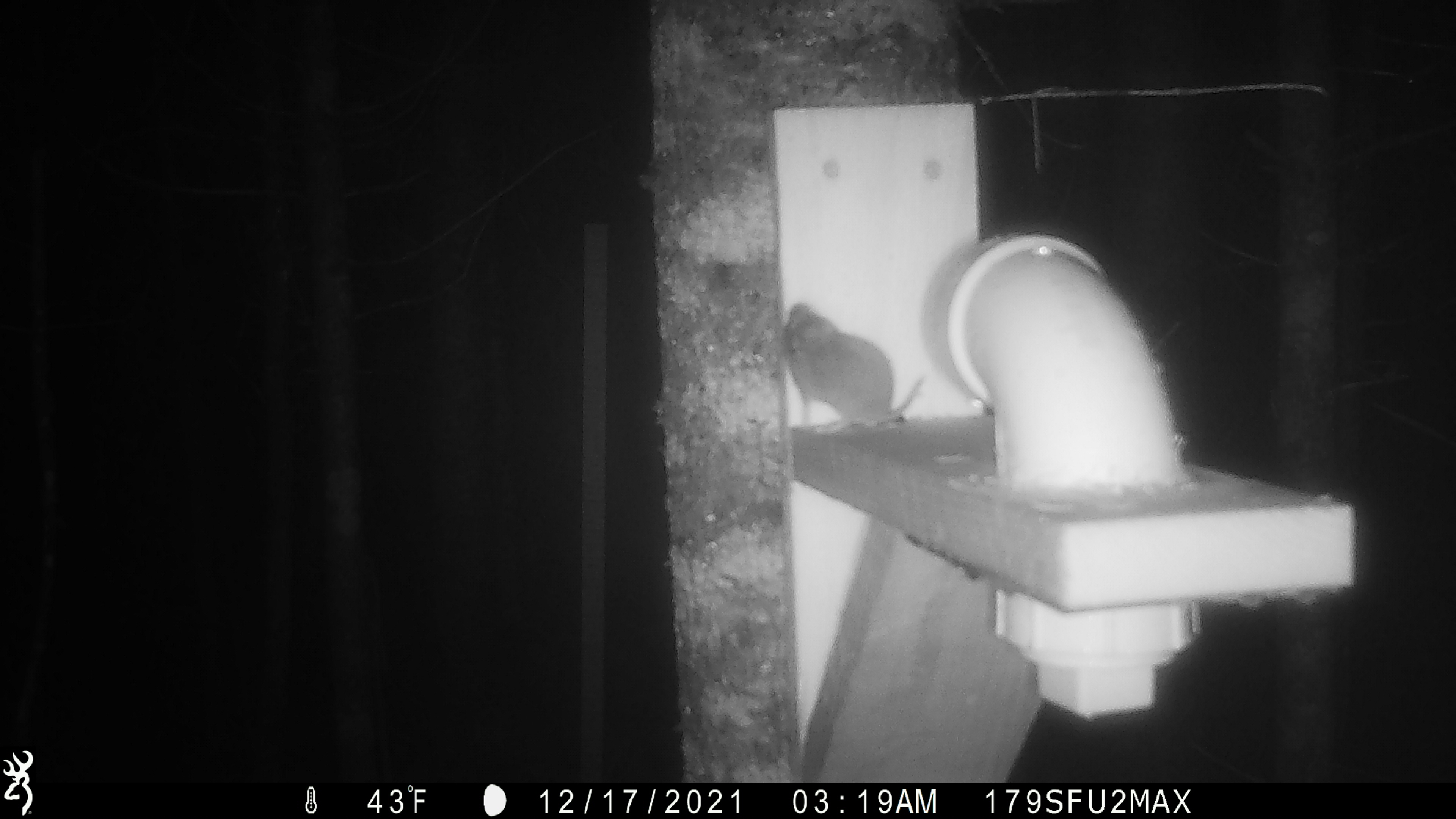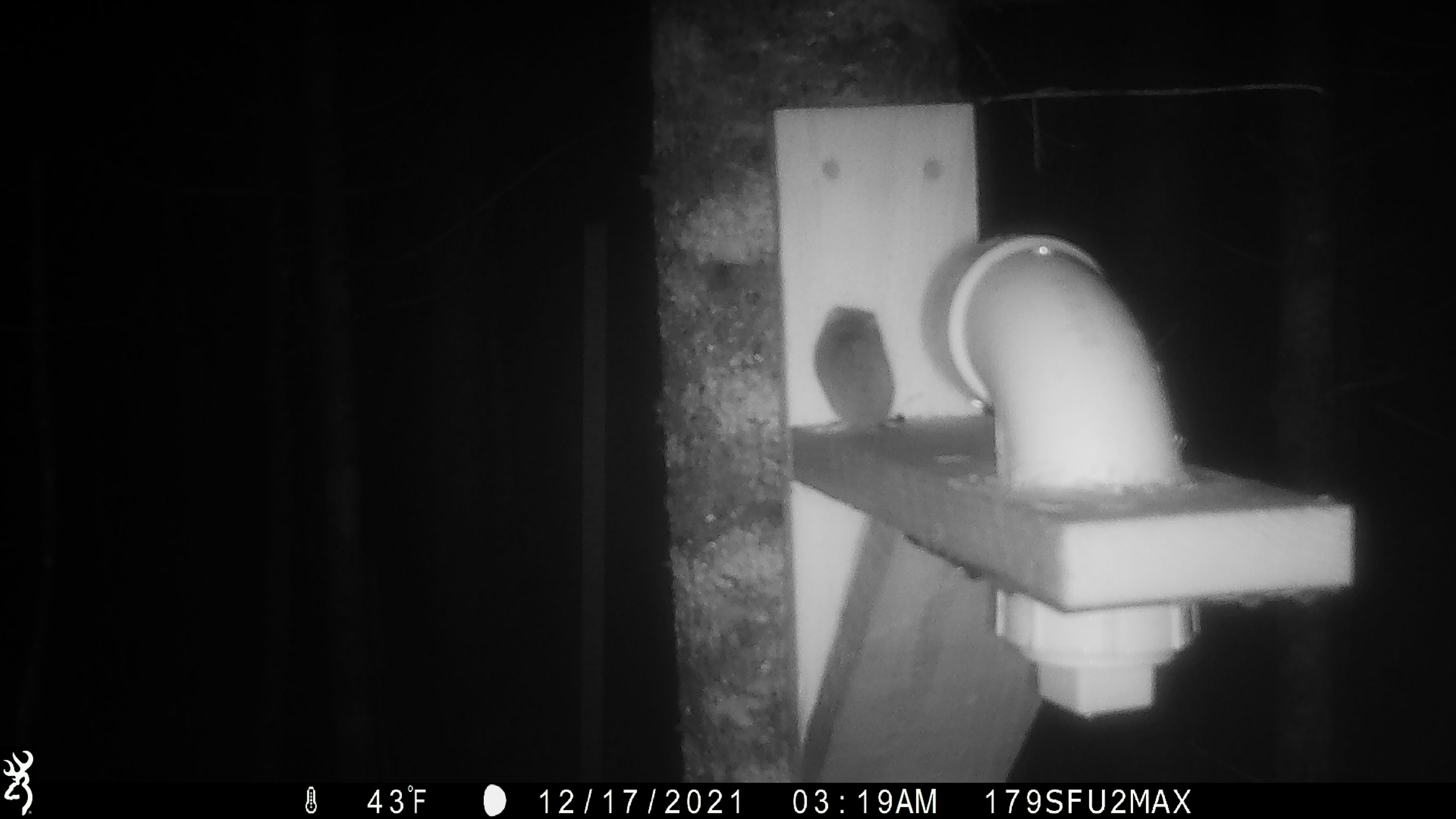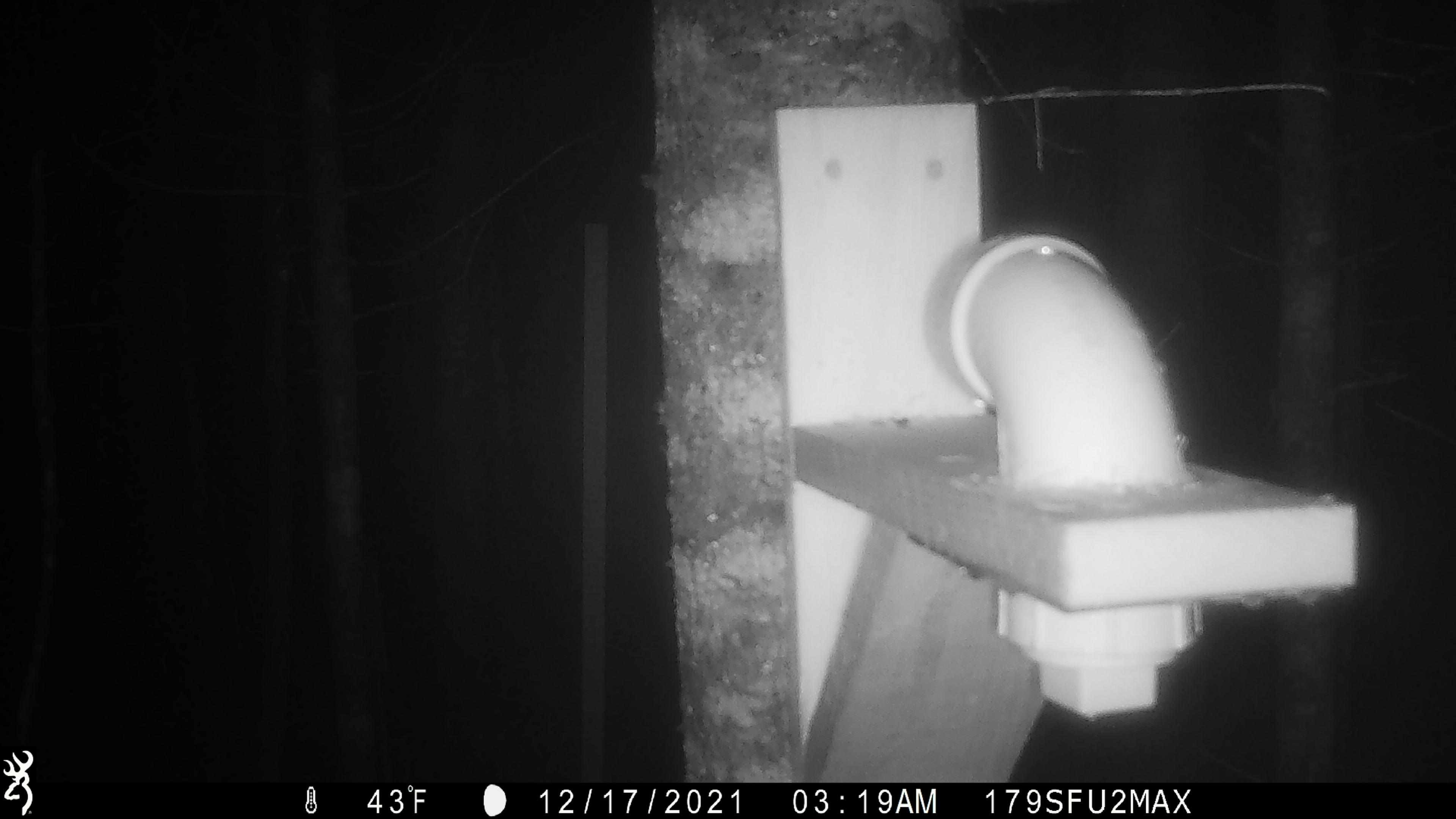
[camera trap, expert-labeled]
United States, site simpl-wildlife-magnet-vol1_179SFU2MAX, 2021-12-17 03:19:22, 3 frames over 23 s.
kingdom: Animalia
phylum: Chordata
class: Mammalia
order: Rodentia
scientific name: Rodentia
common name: mouse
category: mouse sp.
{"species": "mouse sp. (mouse) (Rodentia)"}